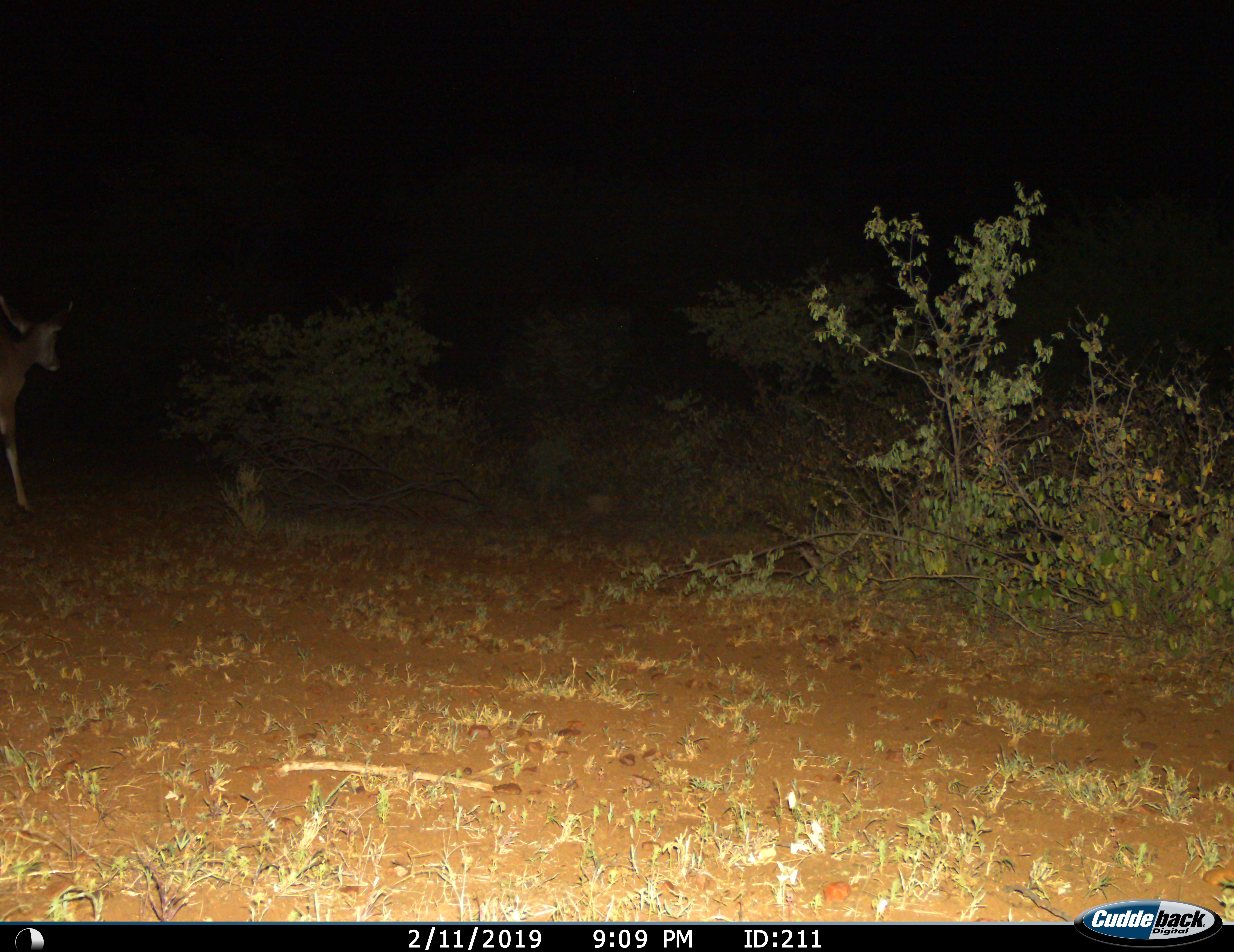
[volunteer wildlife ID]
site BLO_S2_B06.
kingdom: Animalia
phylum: Chordata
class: Mammalia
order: Artiodactyla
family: Bovidae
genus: Aepyceros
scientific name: Aepyceros melampus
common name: impala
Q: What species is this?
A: Impala (Aepyceros melampus).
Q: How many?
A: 1.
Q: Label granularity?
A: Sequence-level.